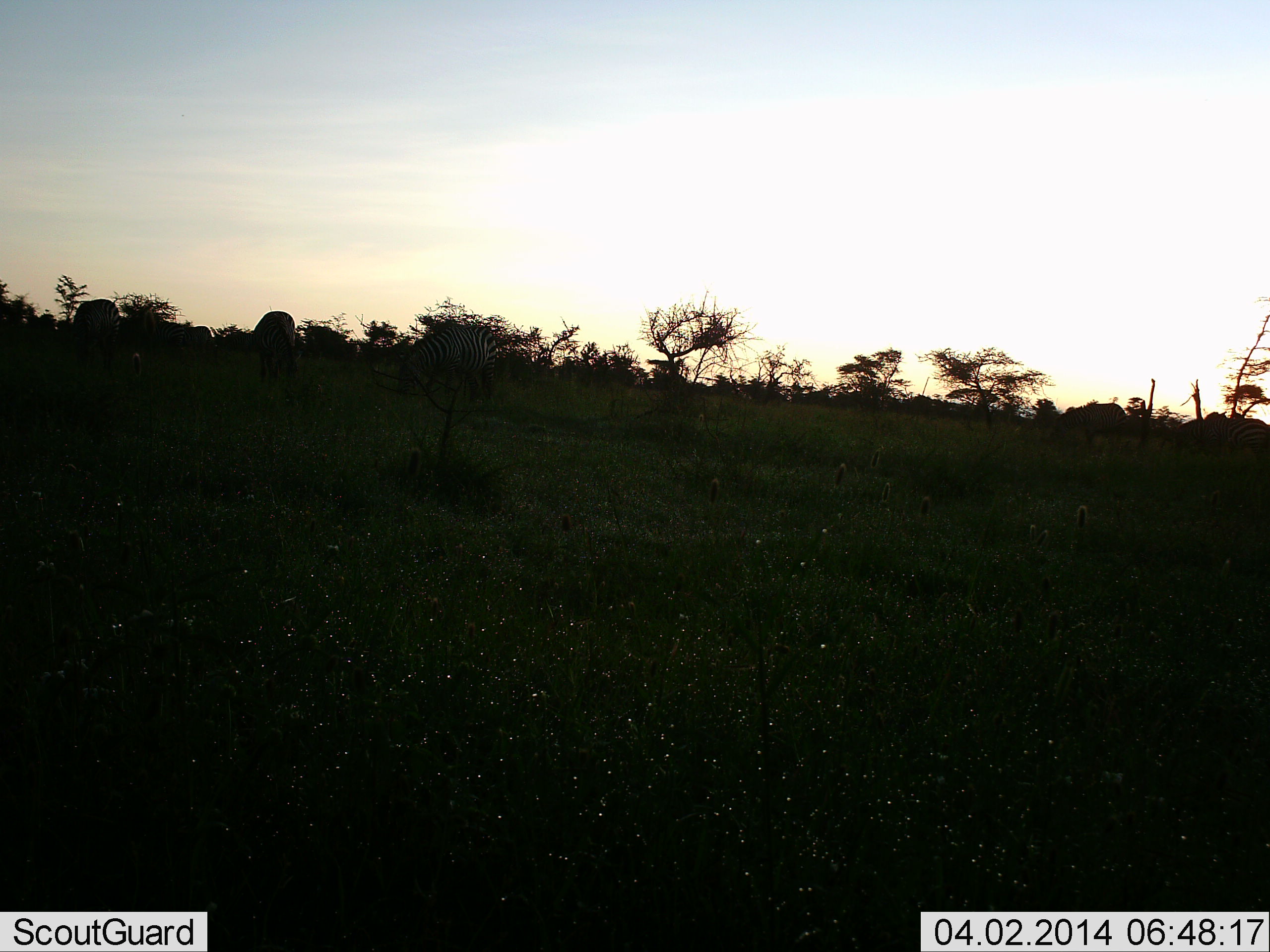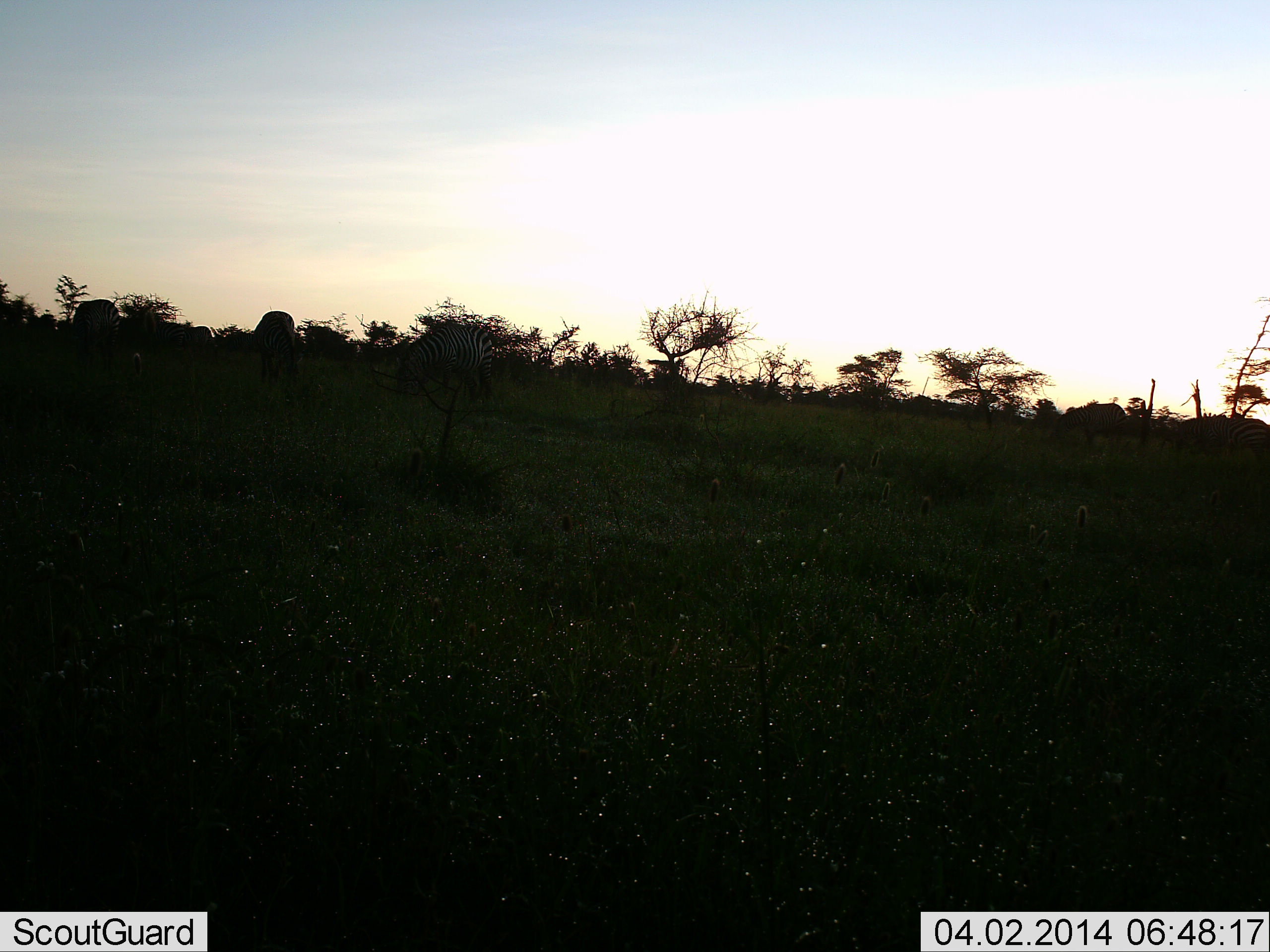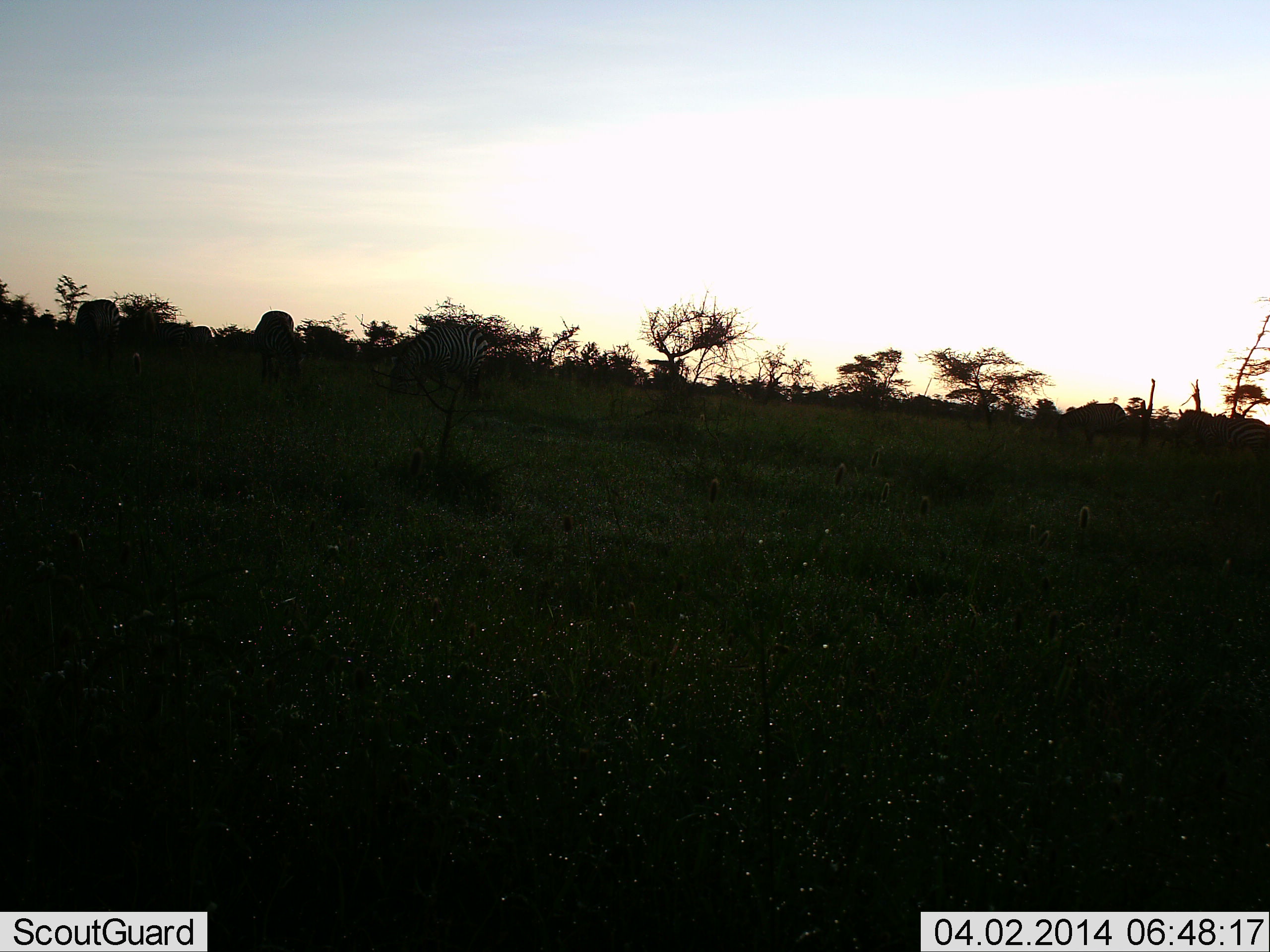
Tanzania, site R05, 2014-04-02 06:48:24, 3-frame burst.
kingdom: Animalia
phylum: Chordata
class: Mammalia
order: Perissodactyla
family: Equidae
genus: Equus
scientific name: Equus quagga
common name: plains zebra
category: zebra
Zebra (plains zebra) (Equus quagga), count 4. Behavior (volunteer vote fractions): standing 38%, resting 0%, moving 12%, interacting 0%. Young present (vote fraction): 0%. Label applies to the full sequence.